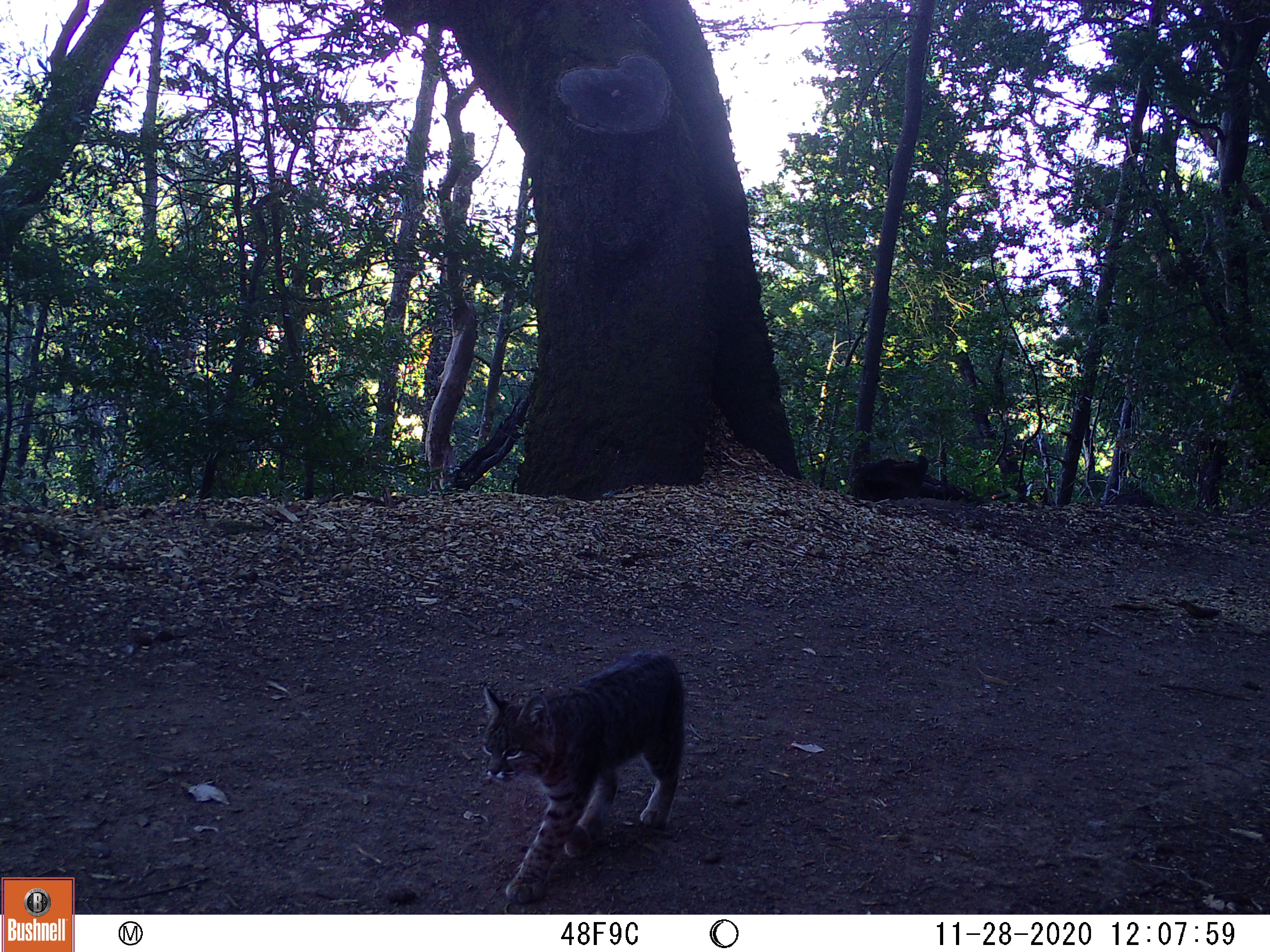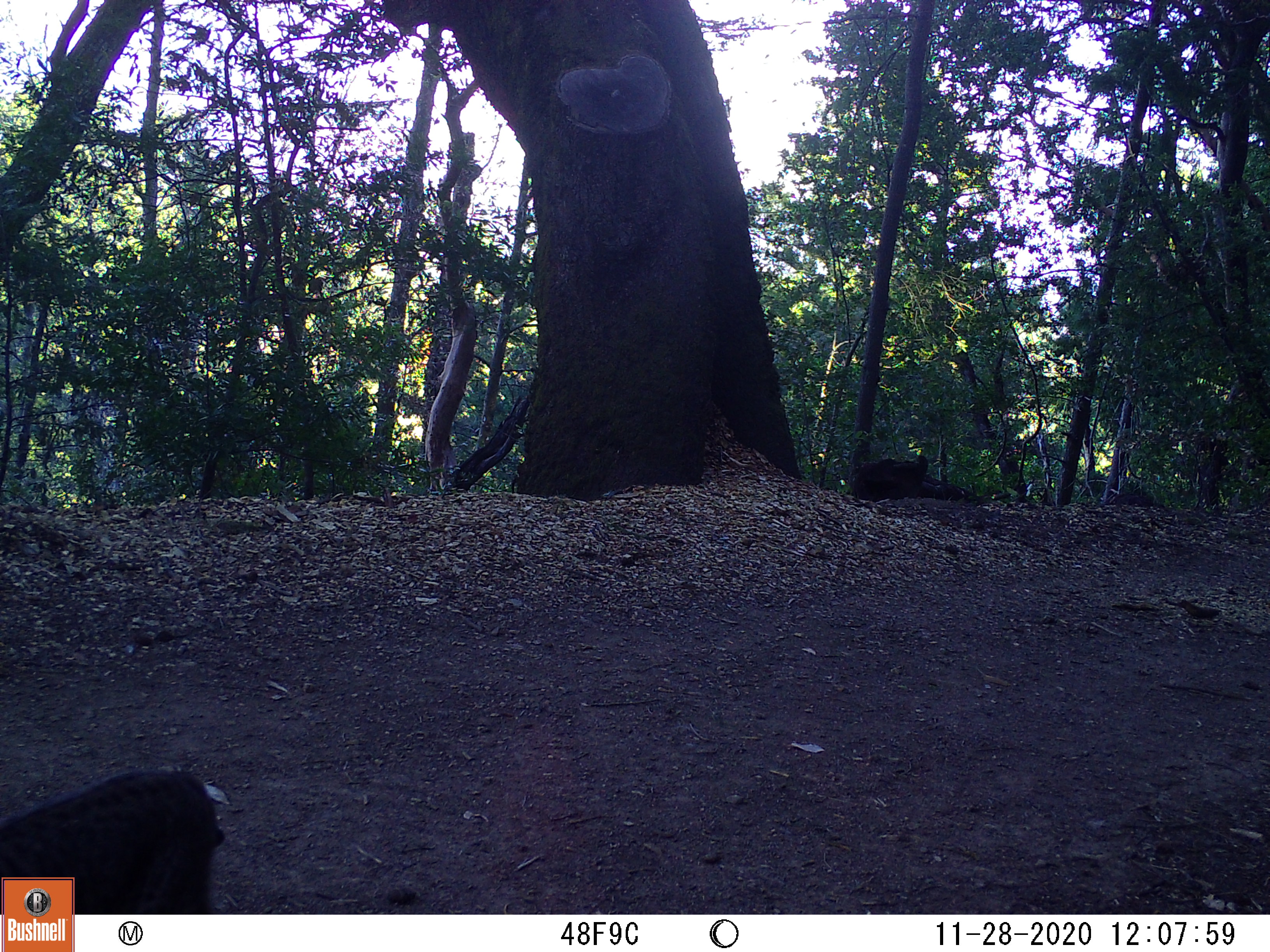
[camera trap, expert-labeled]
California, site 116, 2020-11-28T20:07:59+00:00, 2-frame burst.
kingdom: Animalia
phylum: Chordata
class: Mammalia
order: Carnivora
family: Felidae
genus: Lynx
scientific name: Lynx rufus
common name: bobcat